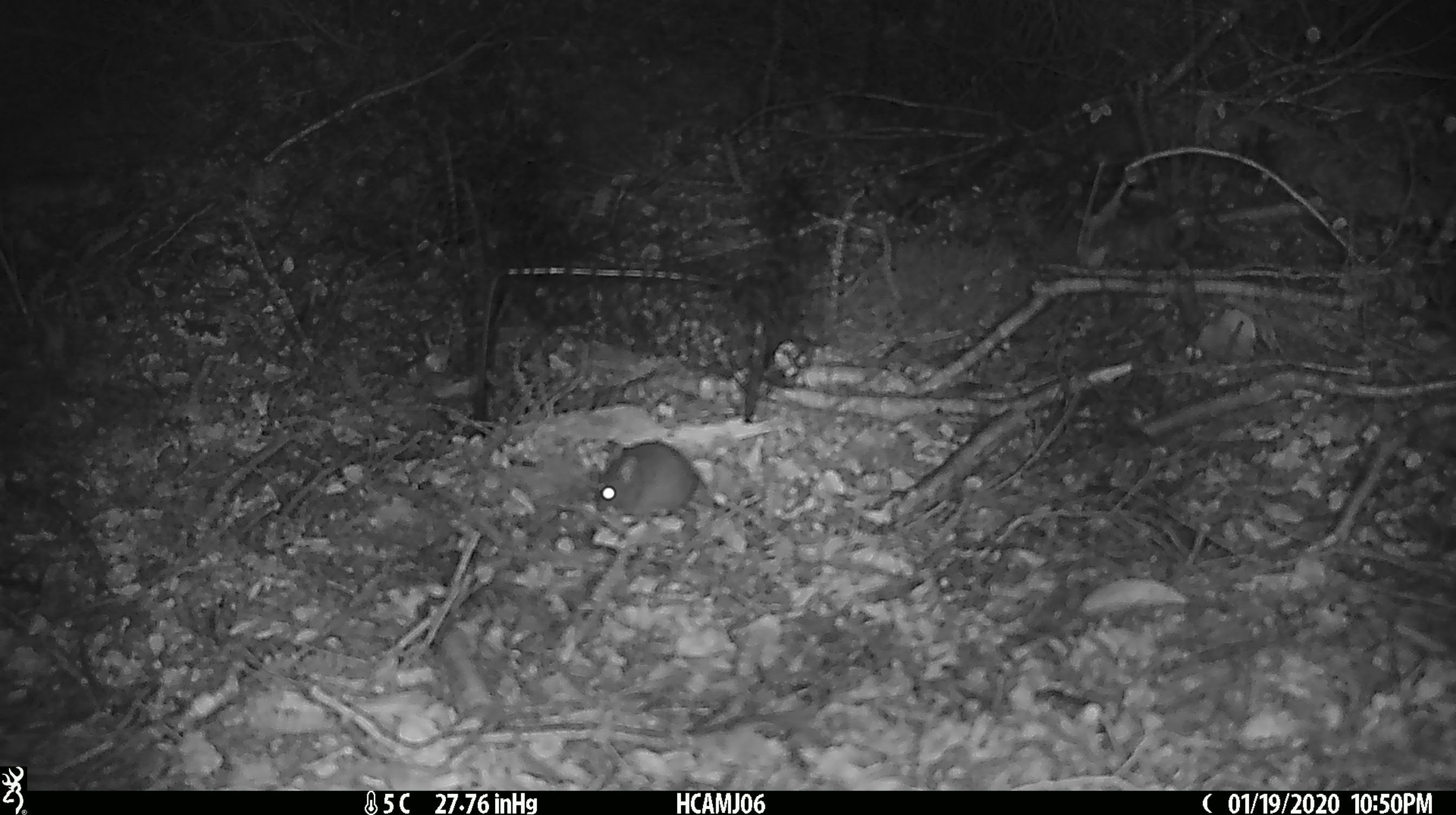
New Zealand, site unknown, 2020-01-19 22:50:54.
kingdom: Animalia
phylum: Chordata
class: Mammalia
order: Rodentia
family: Muridae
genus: Mus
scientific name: Mus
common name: mouse